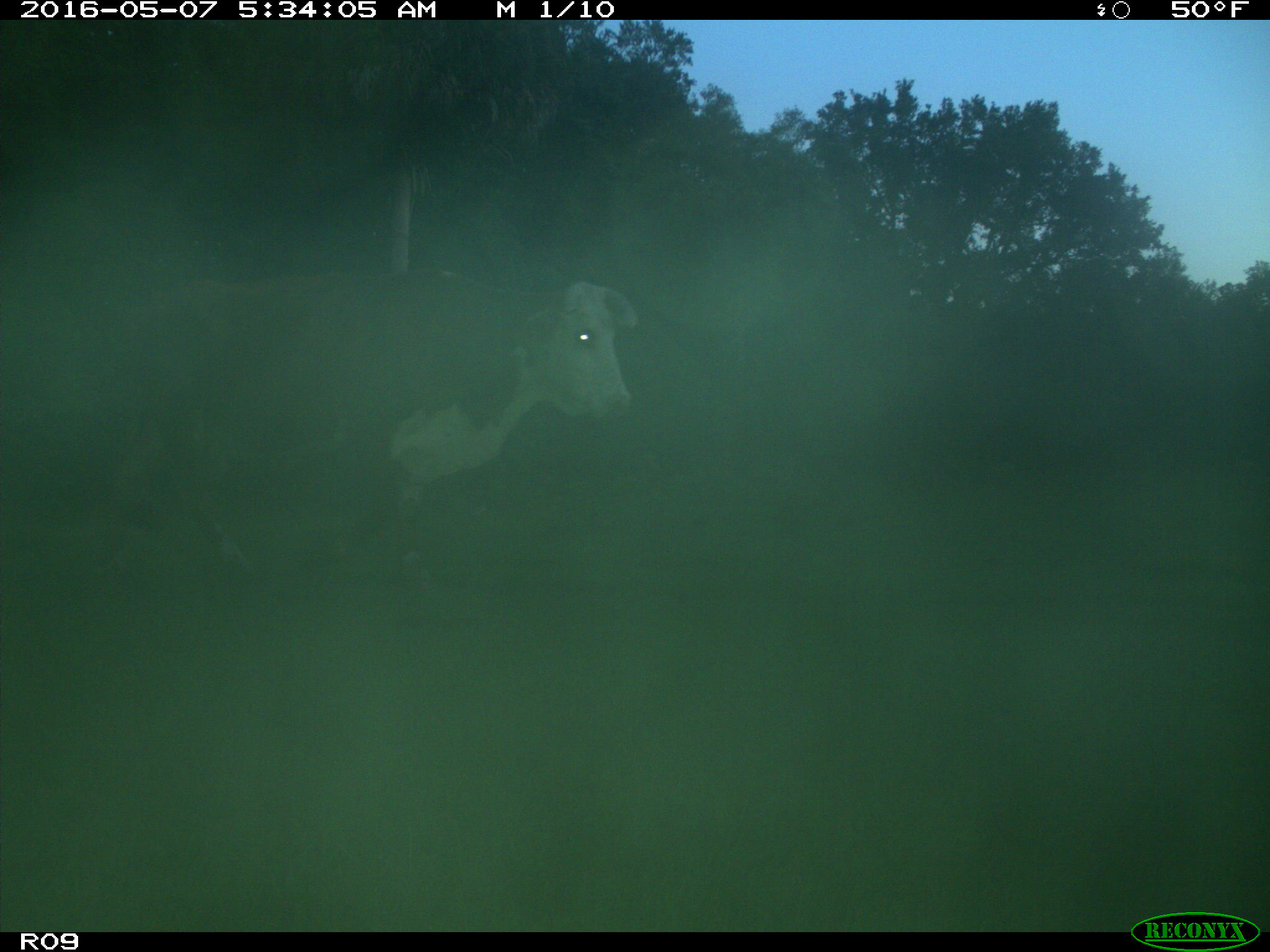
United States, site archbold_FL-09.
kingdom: Animalia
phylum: Chordata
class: Mammalia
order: Artiodactyla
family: Bovidae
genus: Bos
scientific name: Bos taurus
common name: domestic cow